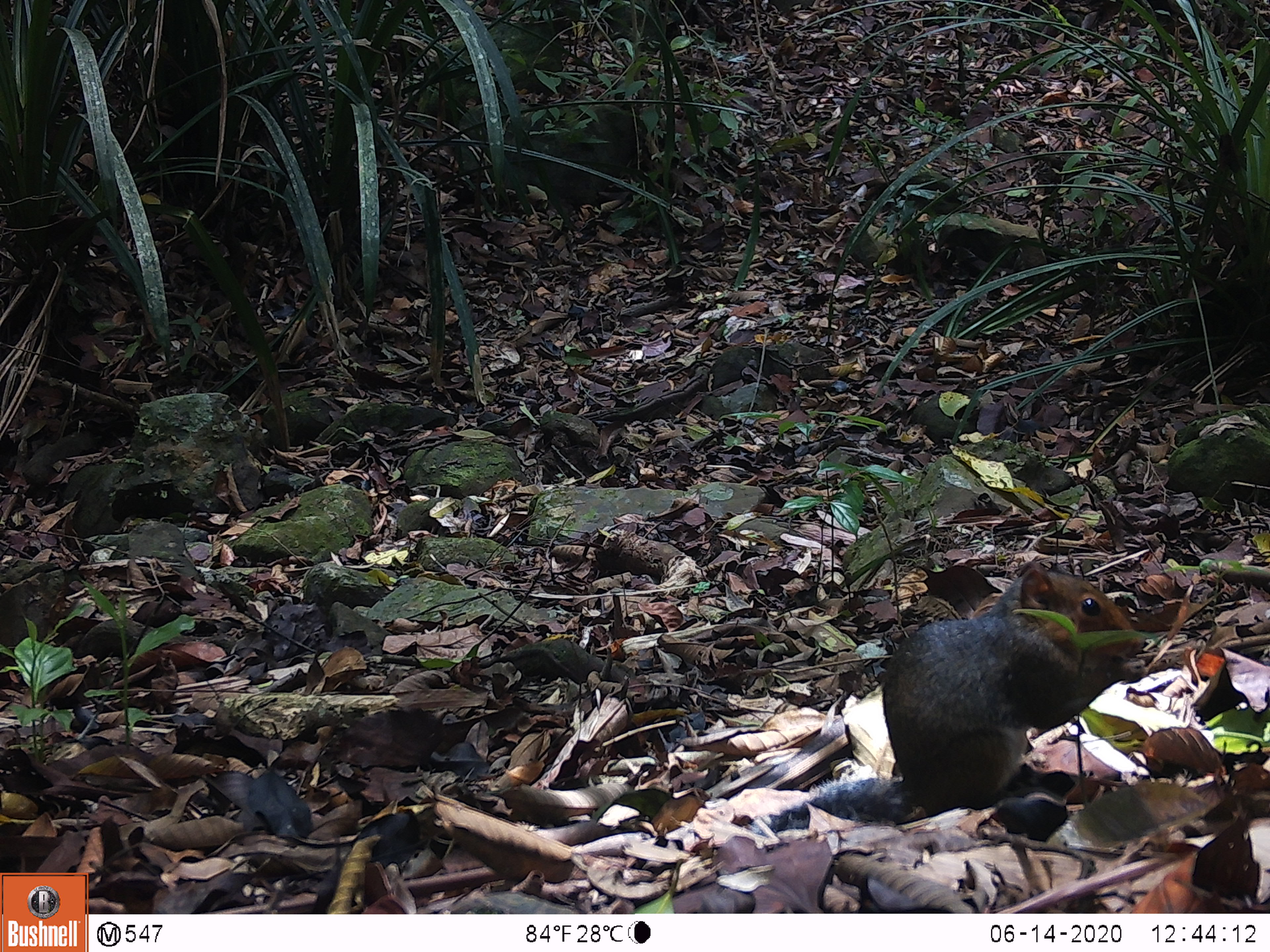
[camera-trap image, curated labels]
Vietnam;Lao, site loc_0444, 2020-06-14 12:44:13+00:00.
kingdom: Animalia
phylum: Chordata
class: Mammalia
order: Rodentia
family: Sciuridae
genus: Dremomys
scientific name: Dremomys rufigenis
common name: red-cheeked squirrel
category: red cheeked squirrel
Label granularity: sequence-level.